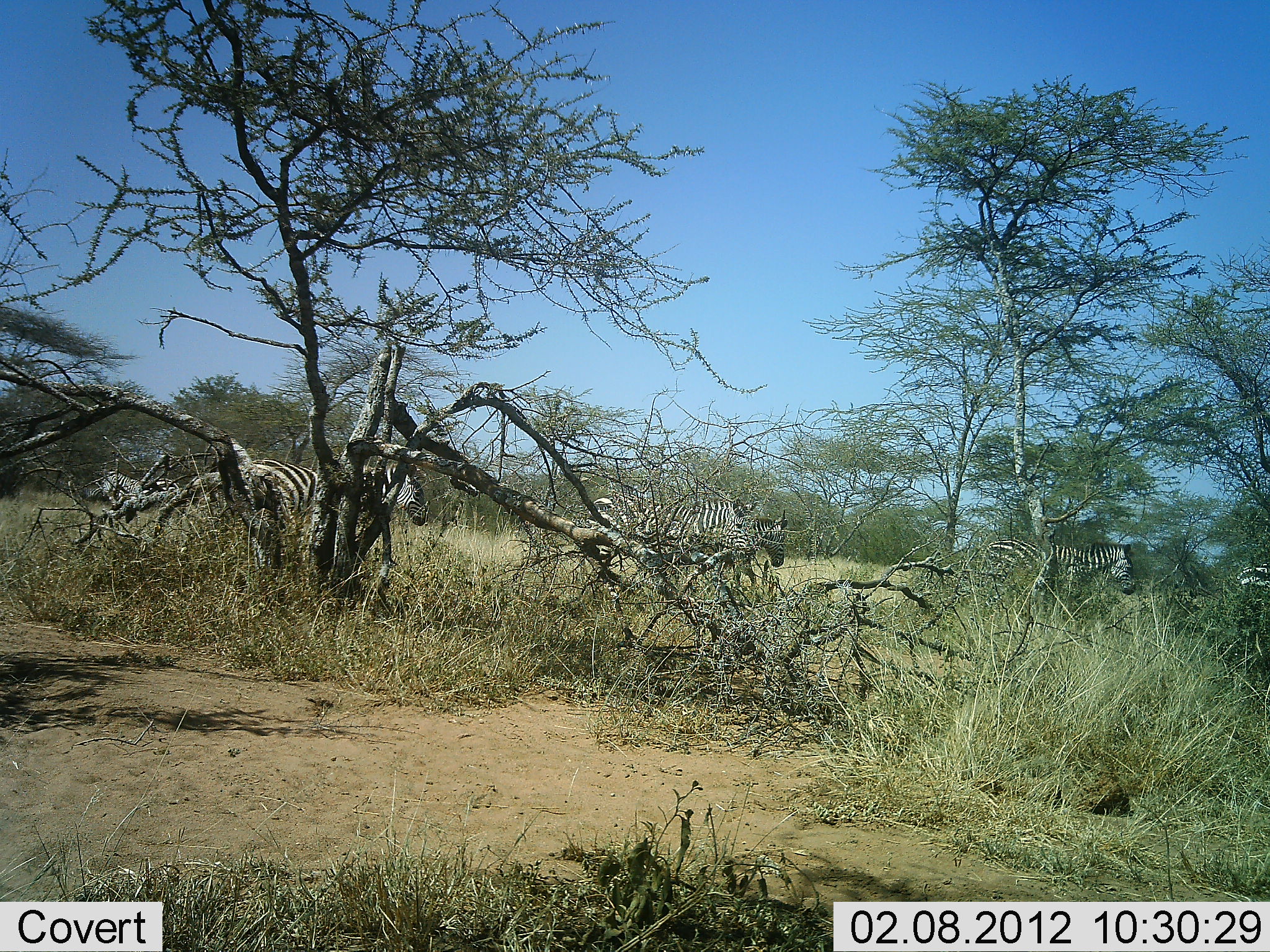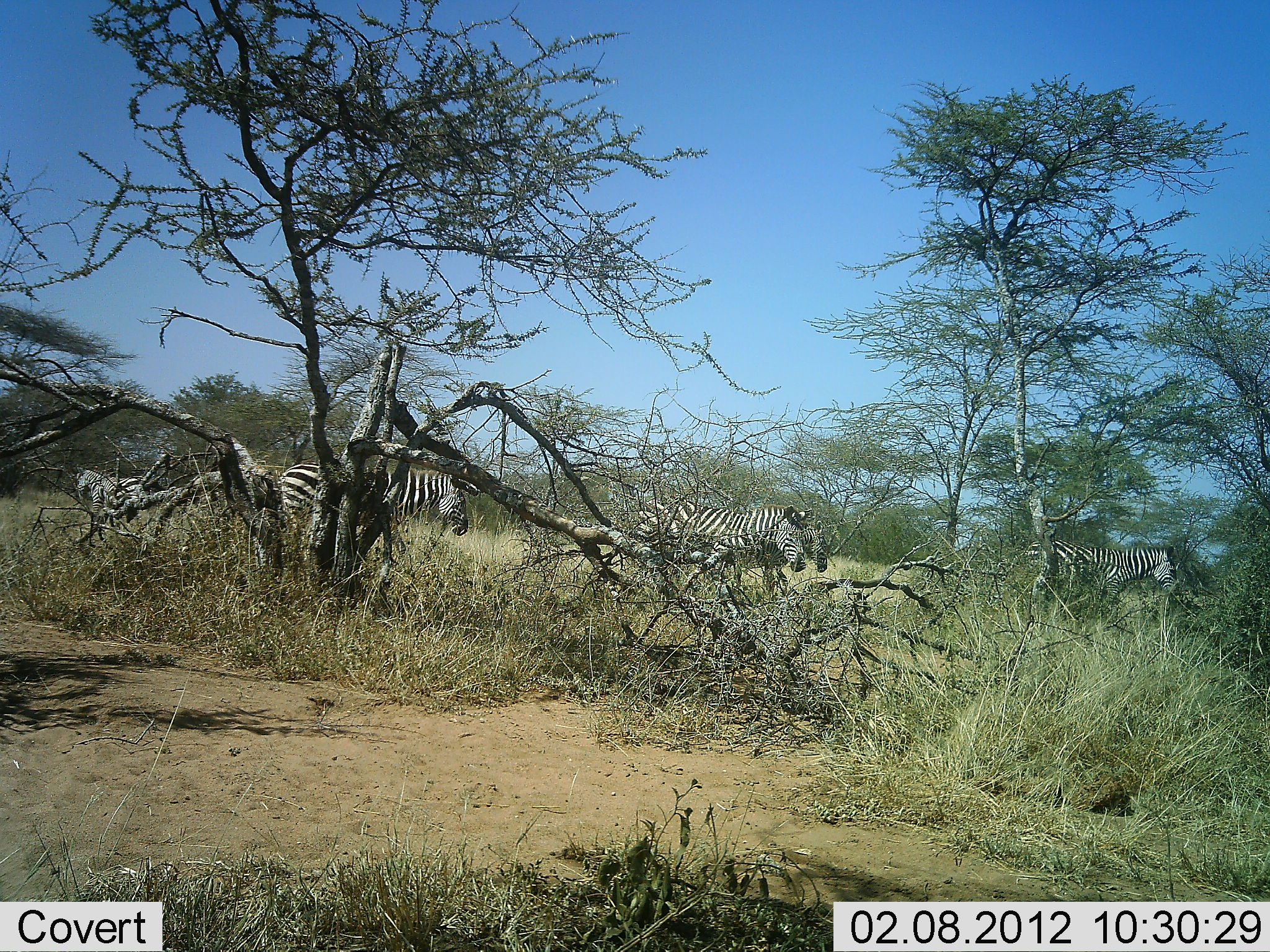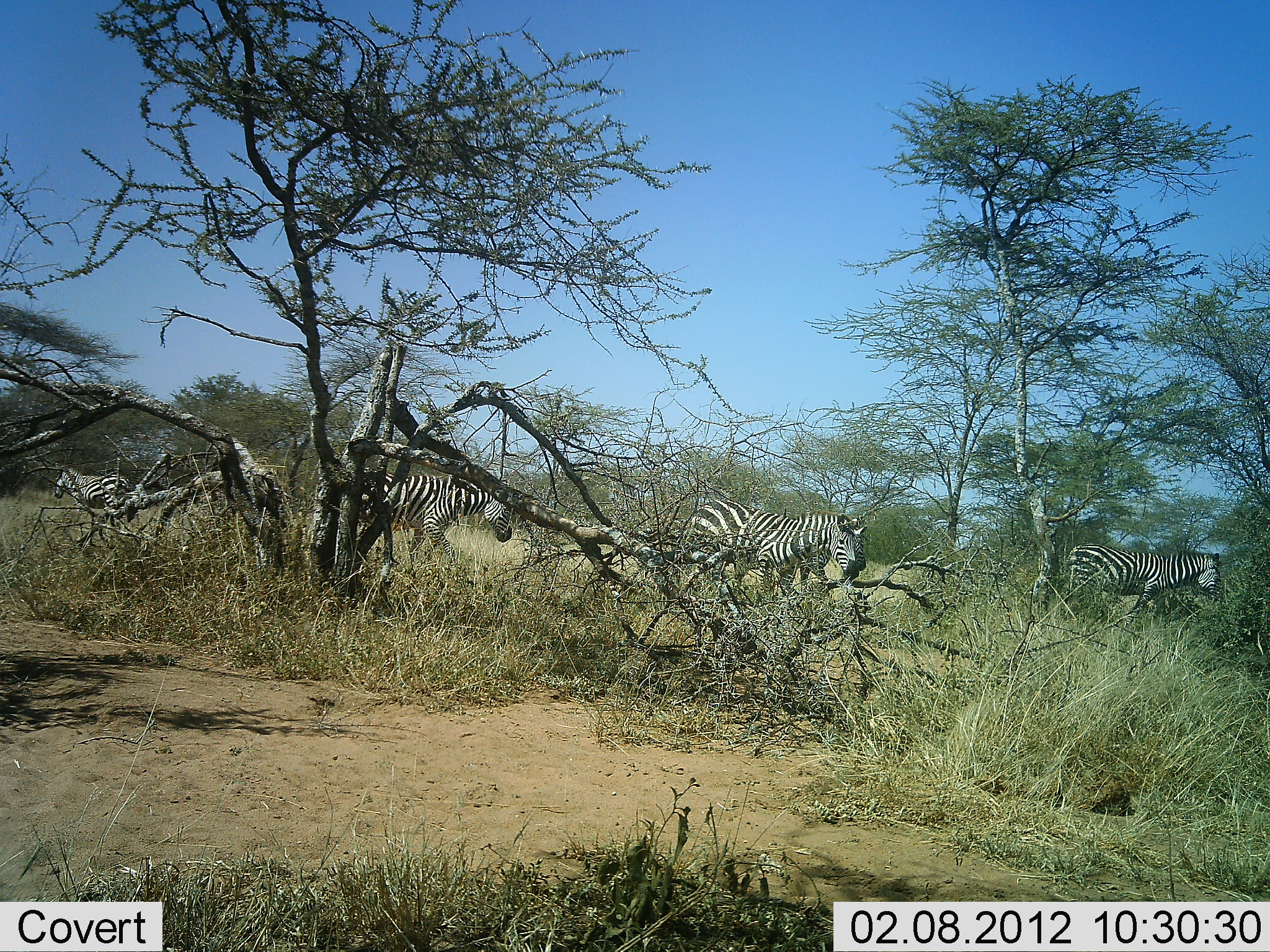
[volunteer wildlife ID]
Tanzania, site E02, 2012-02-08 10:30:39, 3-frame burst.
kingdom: Animalia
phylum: Chordata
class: Mammalia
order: Perissodactyla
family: Equidae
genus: Equus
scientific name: Equus quagga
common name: plains zebra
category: zebra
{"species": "zebra (plains zebra) (Equus quagga)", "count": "6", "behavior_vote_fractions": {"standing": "13%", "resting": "0%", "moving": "96%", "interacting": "0%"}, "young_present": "4%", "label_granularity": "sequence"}